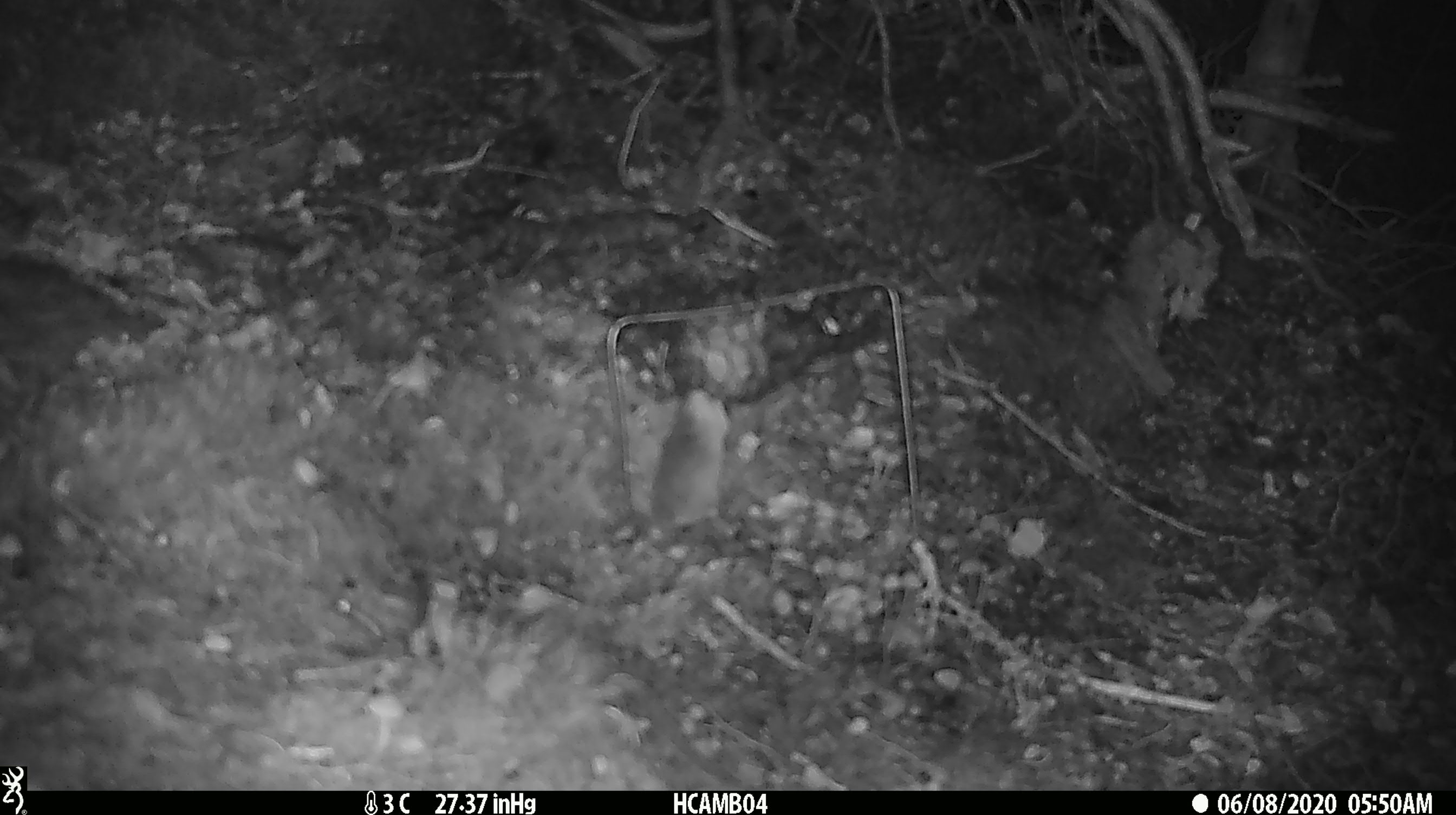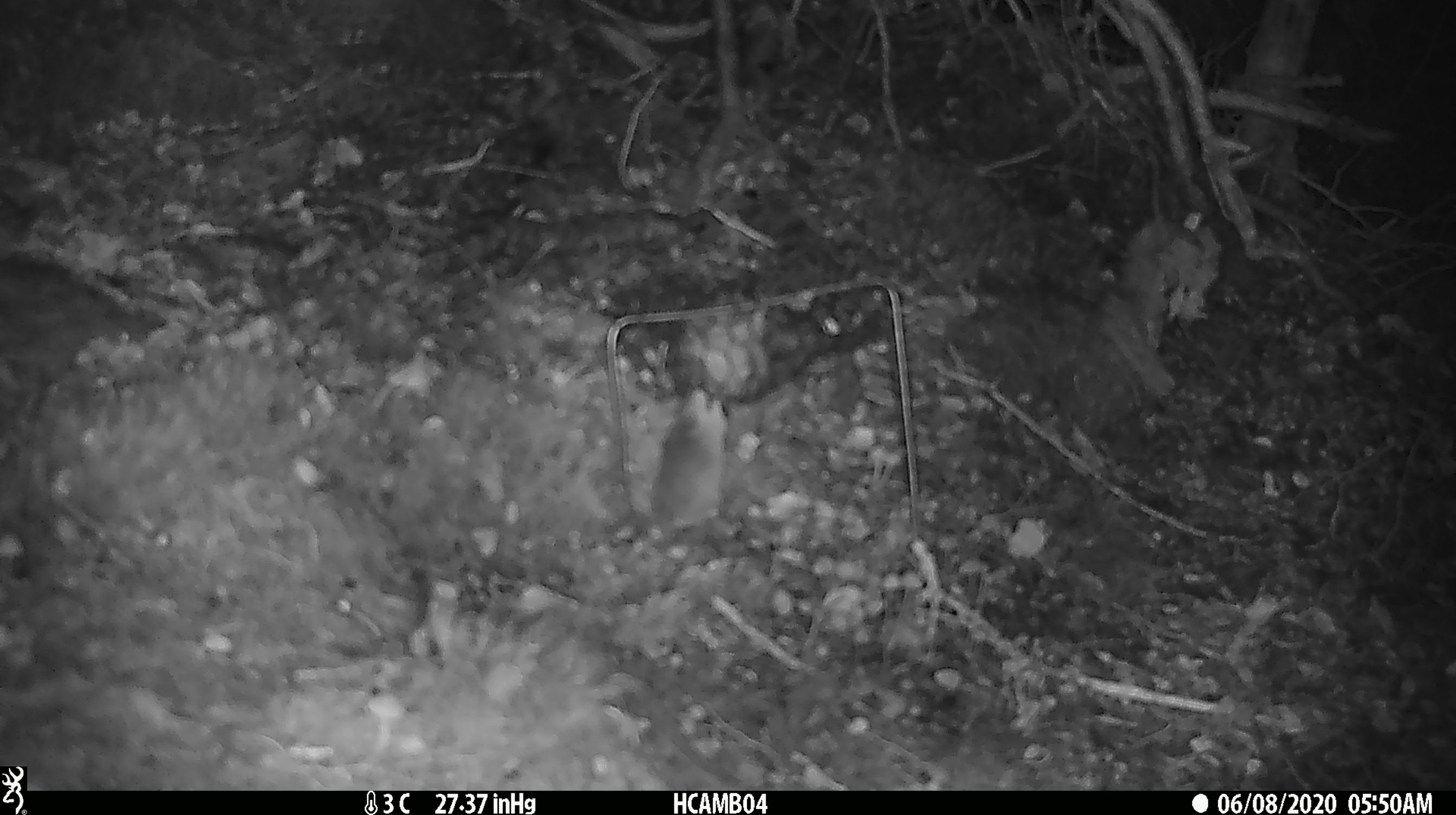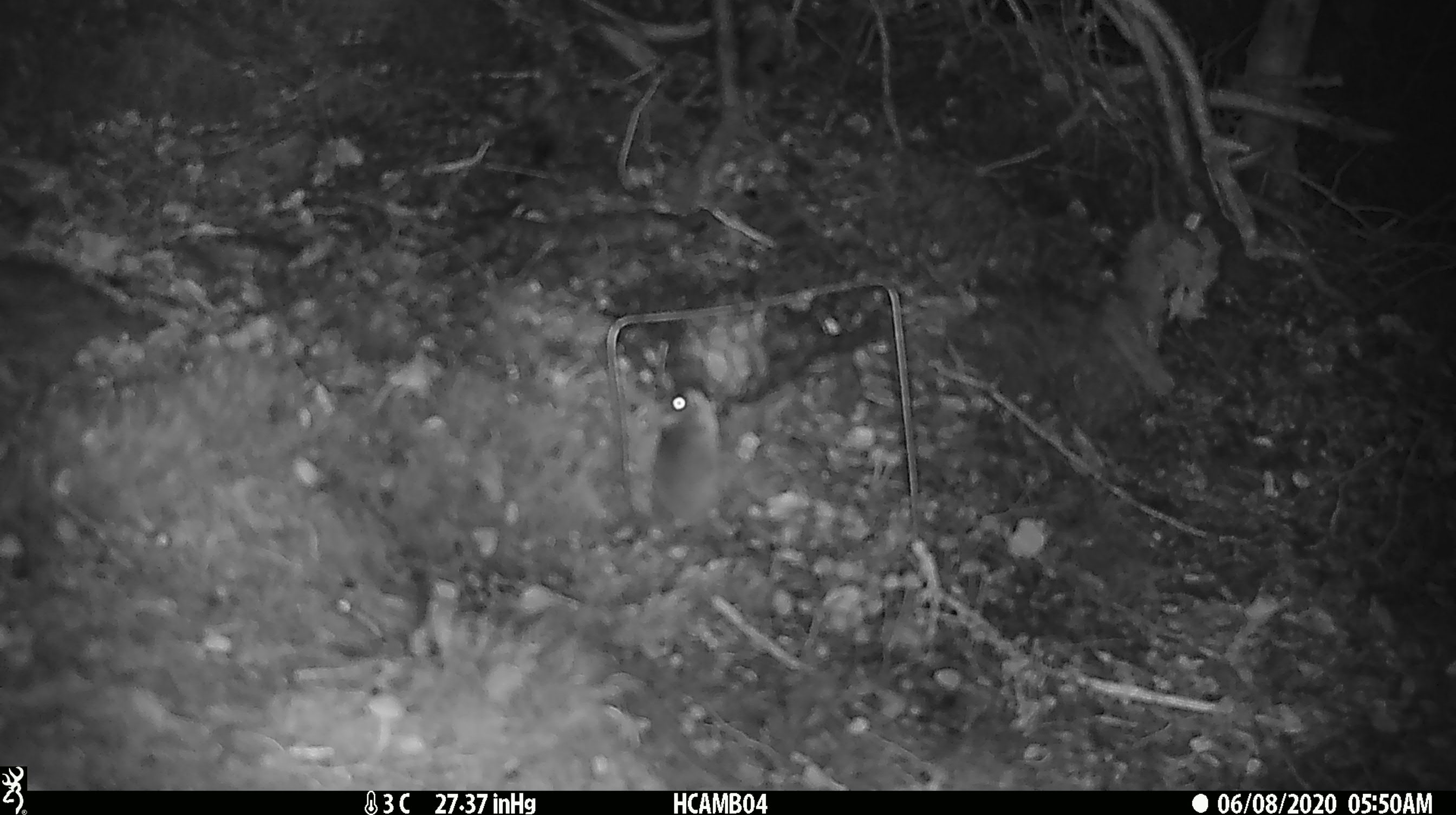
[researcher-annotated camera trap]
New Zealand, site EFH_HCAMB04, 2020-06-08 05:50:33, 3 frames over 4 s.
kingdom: Animalia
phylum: Chordata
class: Mammalia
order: Rodentia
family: Muridae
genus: Mus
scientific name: Mus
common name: mouse